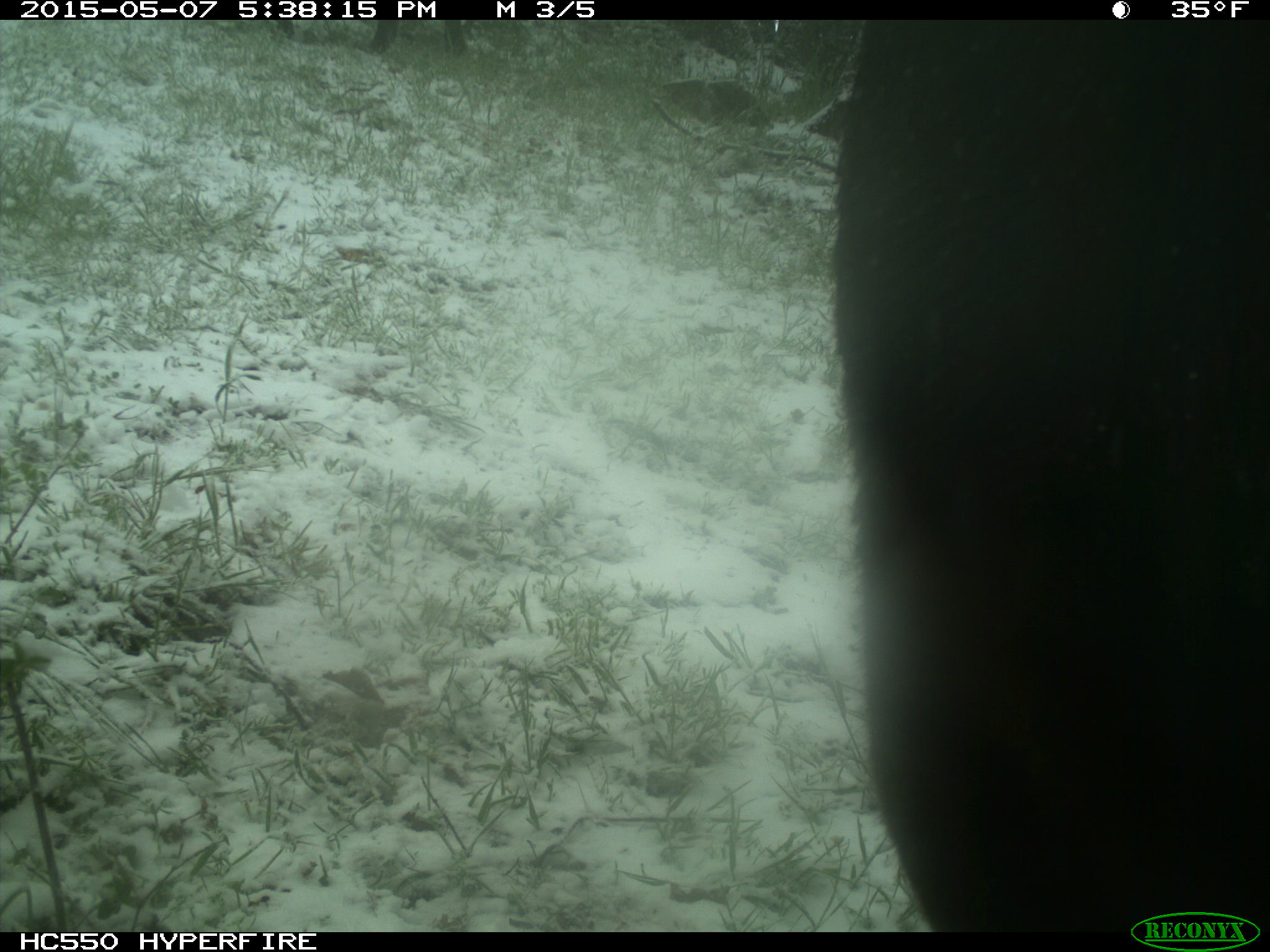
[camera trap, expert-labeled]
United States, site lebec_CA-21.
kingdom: Animalia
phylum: Chordata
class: Mammalia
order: Artiodactyla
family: Bovidae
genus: Bos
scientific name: Bos taurus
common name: domestic cow